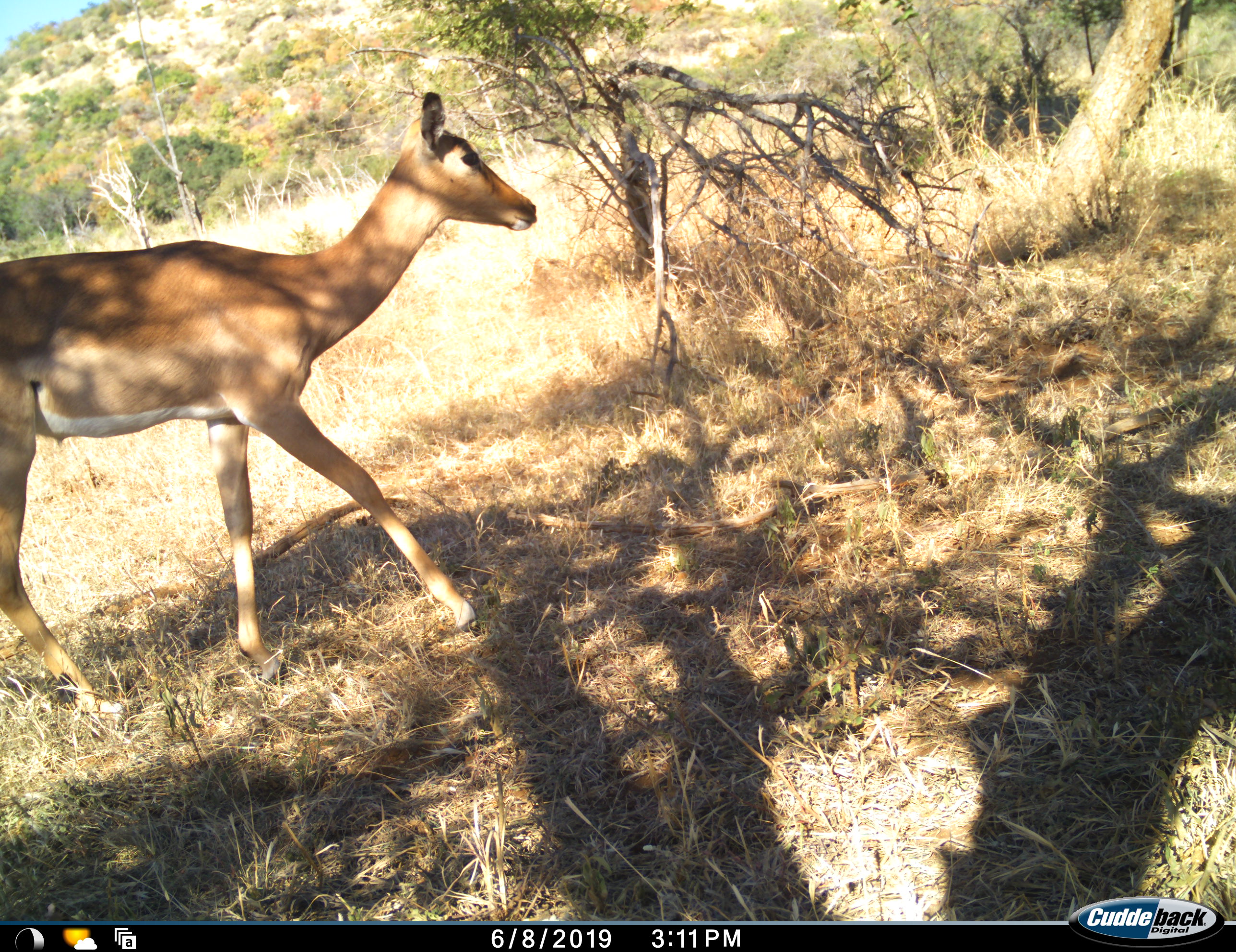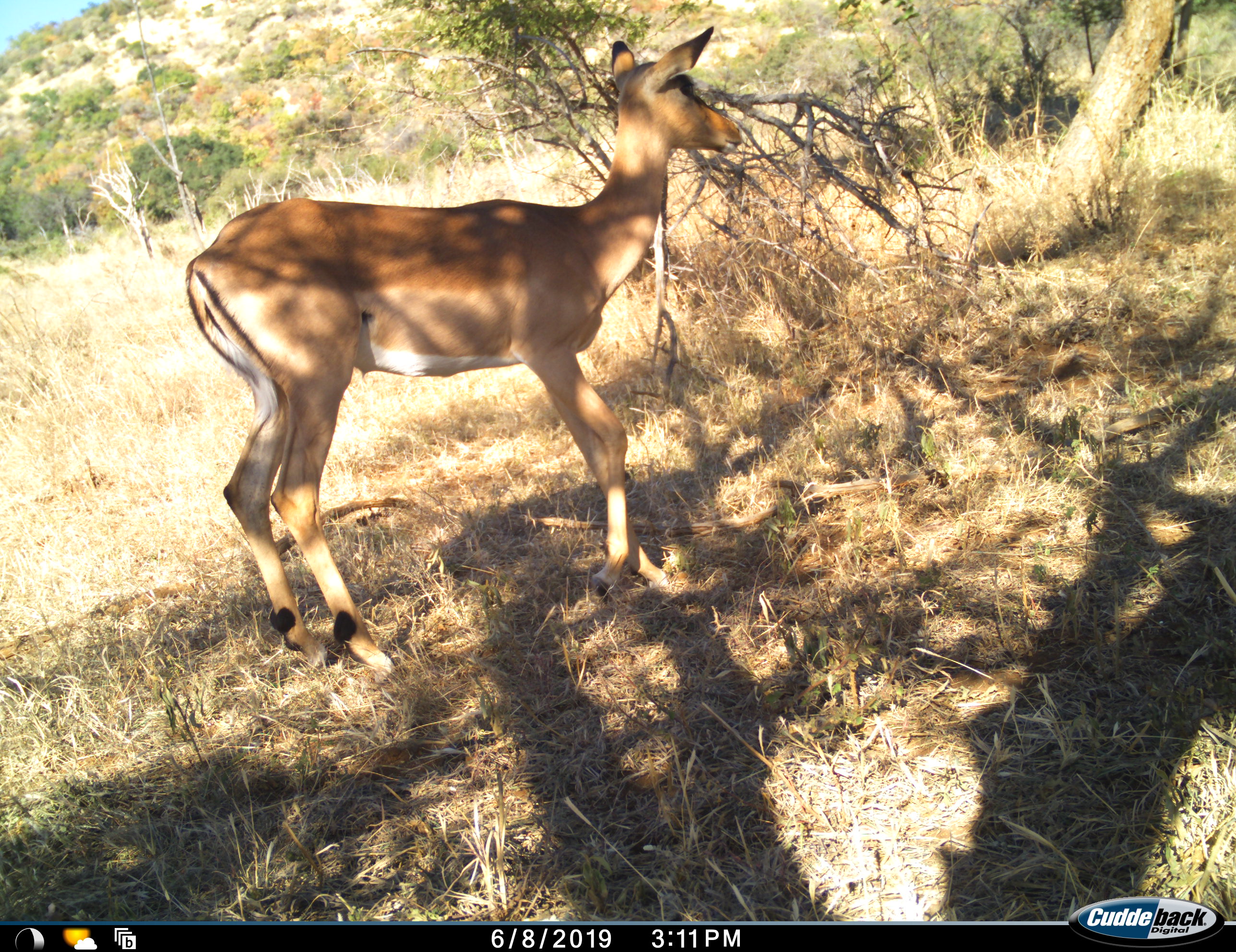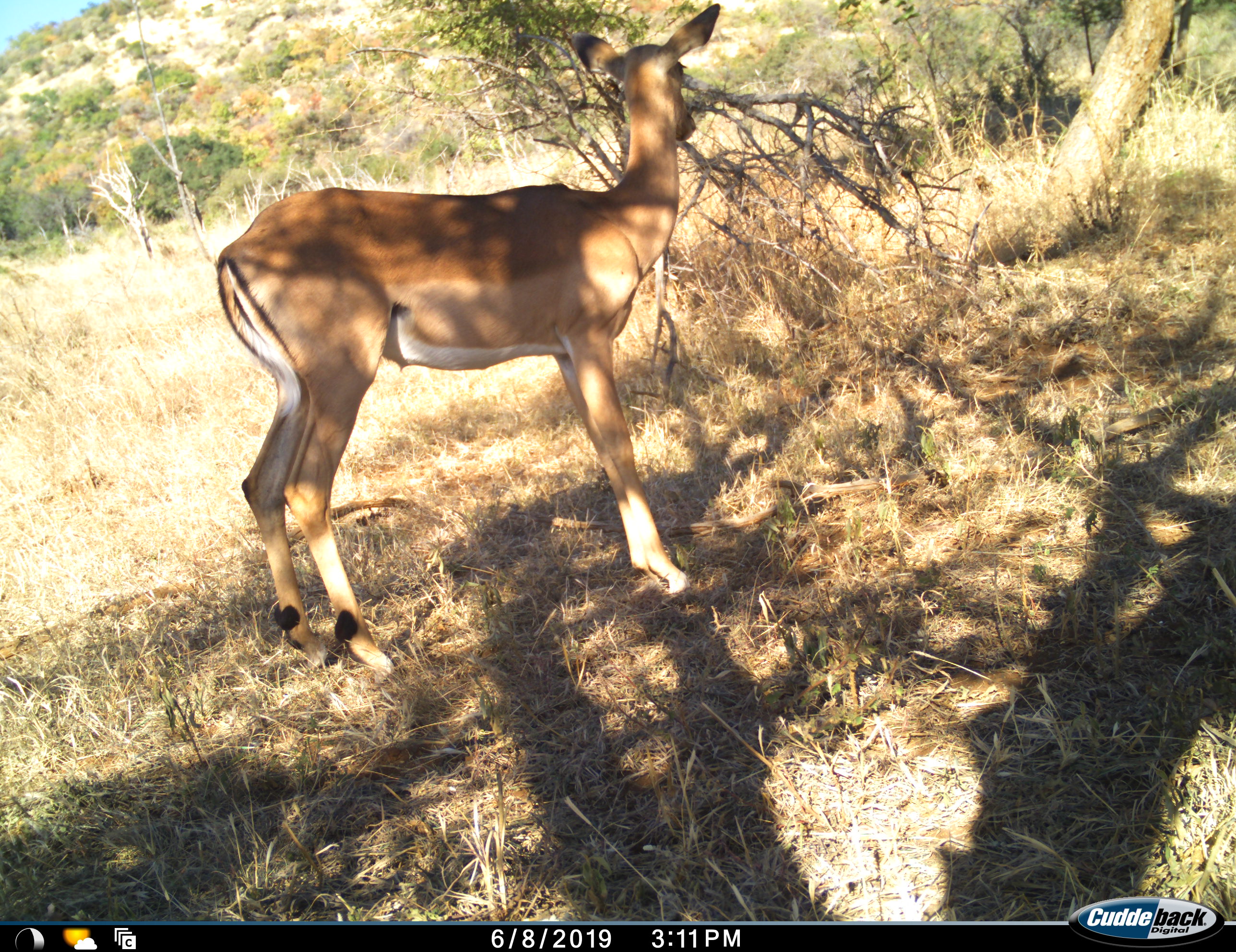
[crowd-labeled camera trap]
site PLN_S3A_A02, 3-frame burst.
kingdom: Animalia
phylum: Chordata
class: Mammalia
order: Artiodactyla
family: Bovidae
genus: Aepyceros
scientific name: Aepyceros melampus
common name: impala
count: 1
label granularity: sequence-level